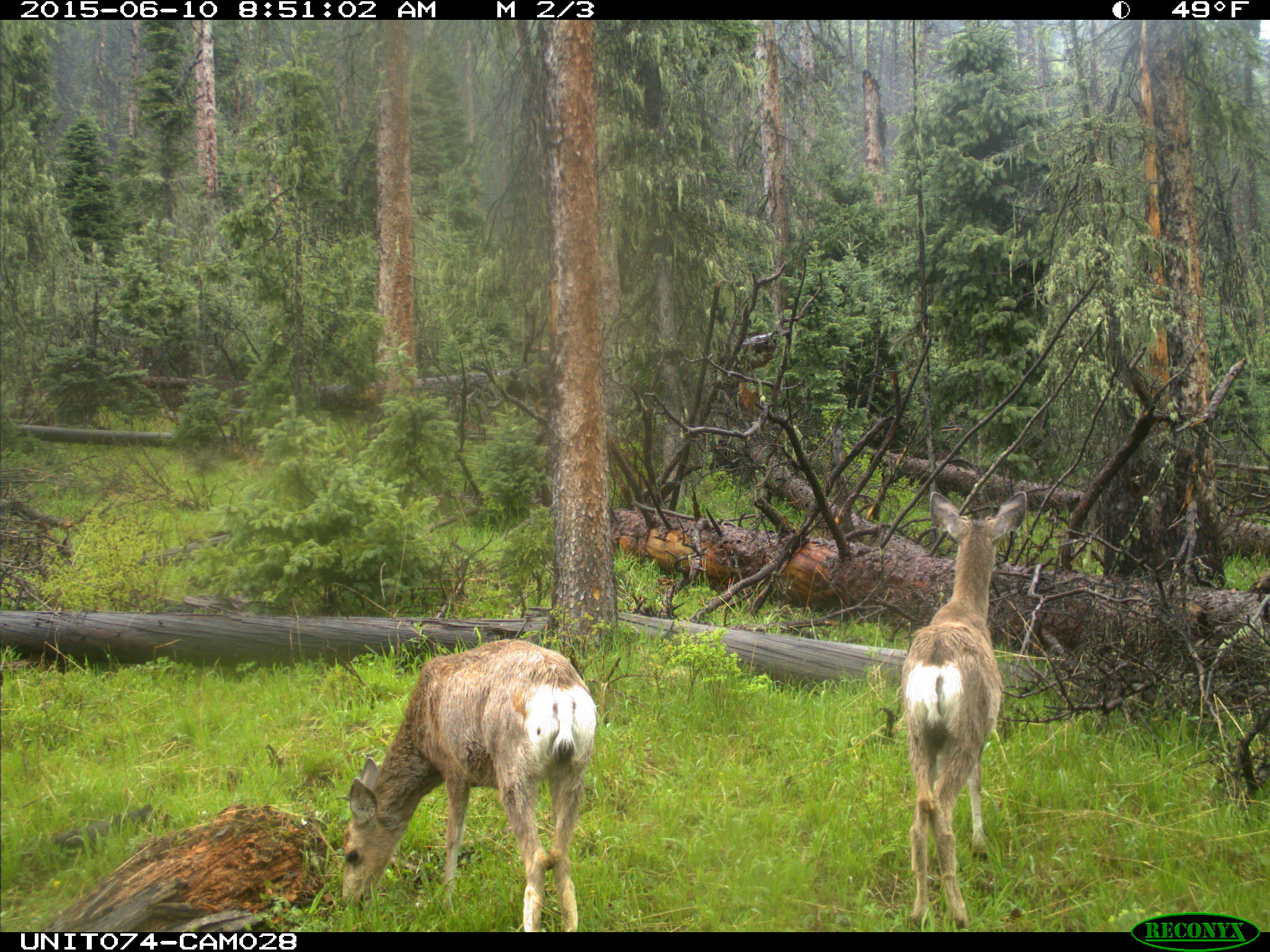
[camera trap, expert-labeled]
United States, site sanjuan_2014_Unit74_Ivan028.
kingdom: Animalia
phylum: Chordata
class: Mammalia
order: Artiodactyla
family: Cervidae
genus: Odocoileus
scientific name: Odocoileus hemionus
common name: mule deer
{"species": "Odocoileus hemionus (mule deer)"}